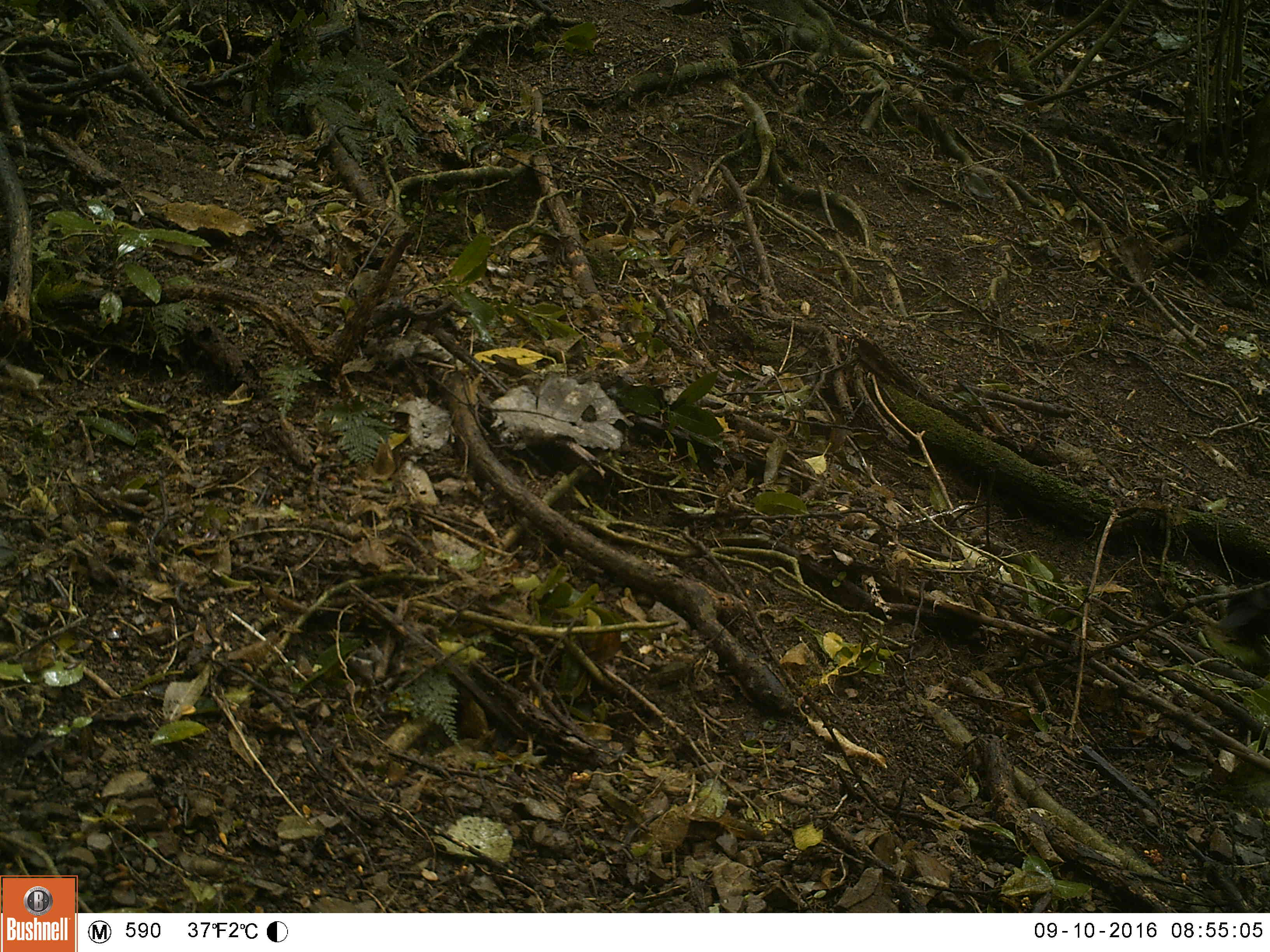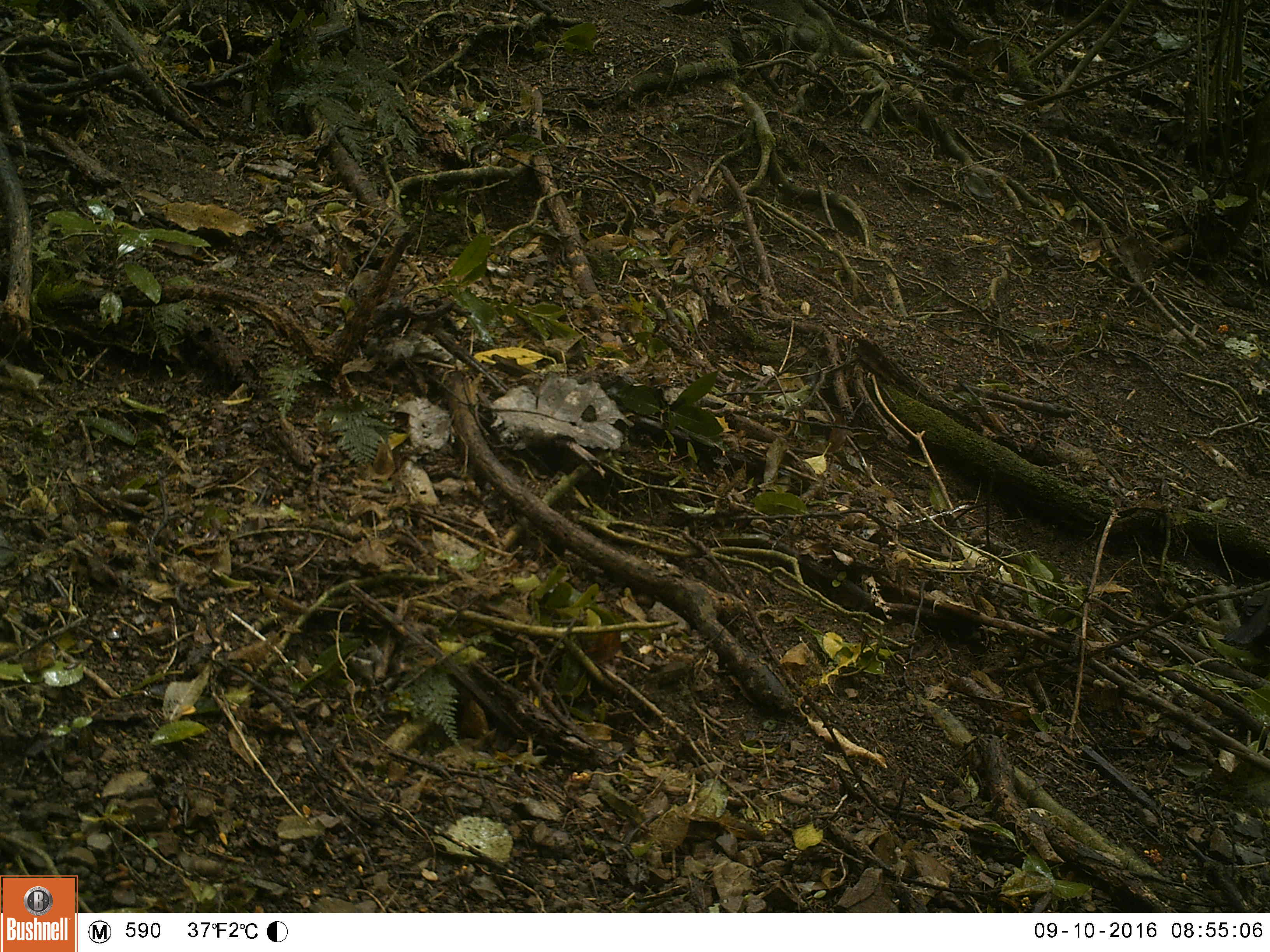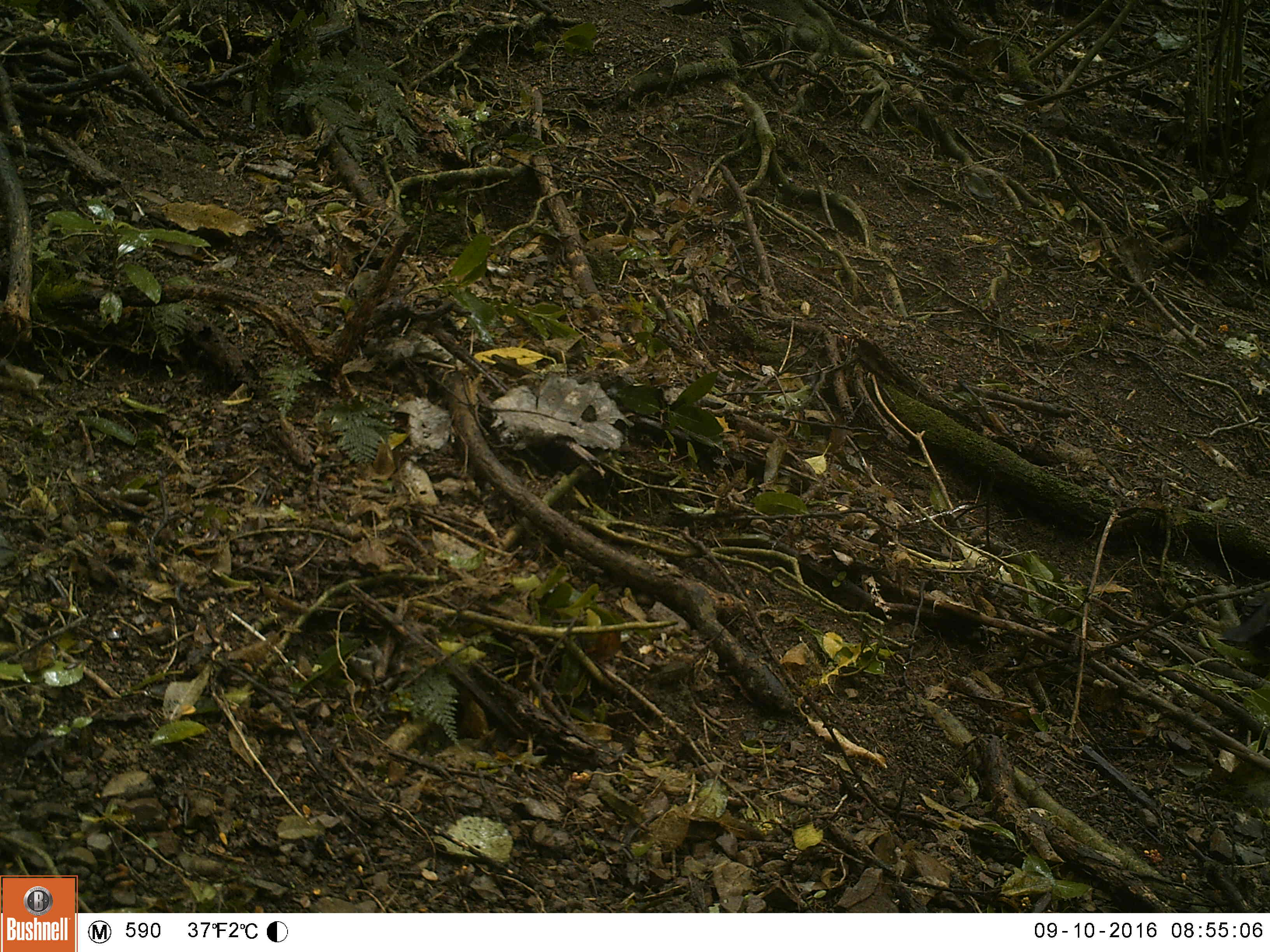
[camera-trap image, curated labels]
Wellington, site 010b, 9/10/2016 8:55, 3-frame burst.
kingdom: Animalia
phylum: Chordata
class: Aves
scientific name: Aves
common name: bird